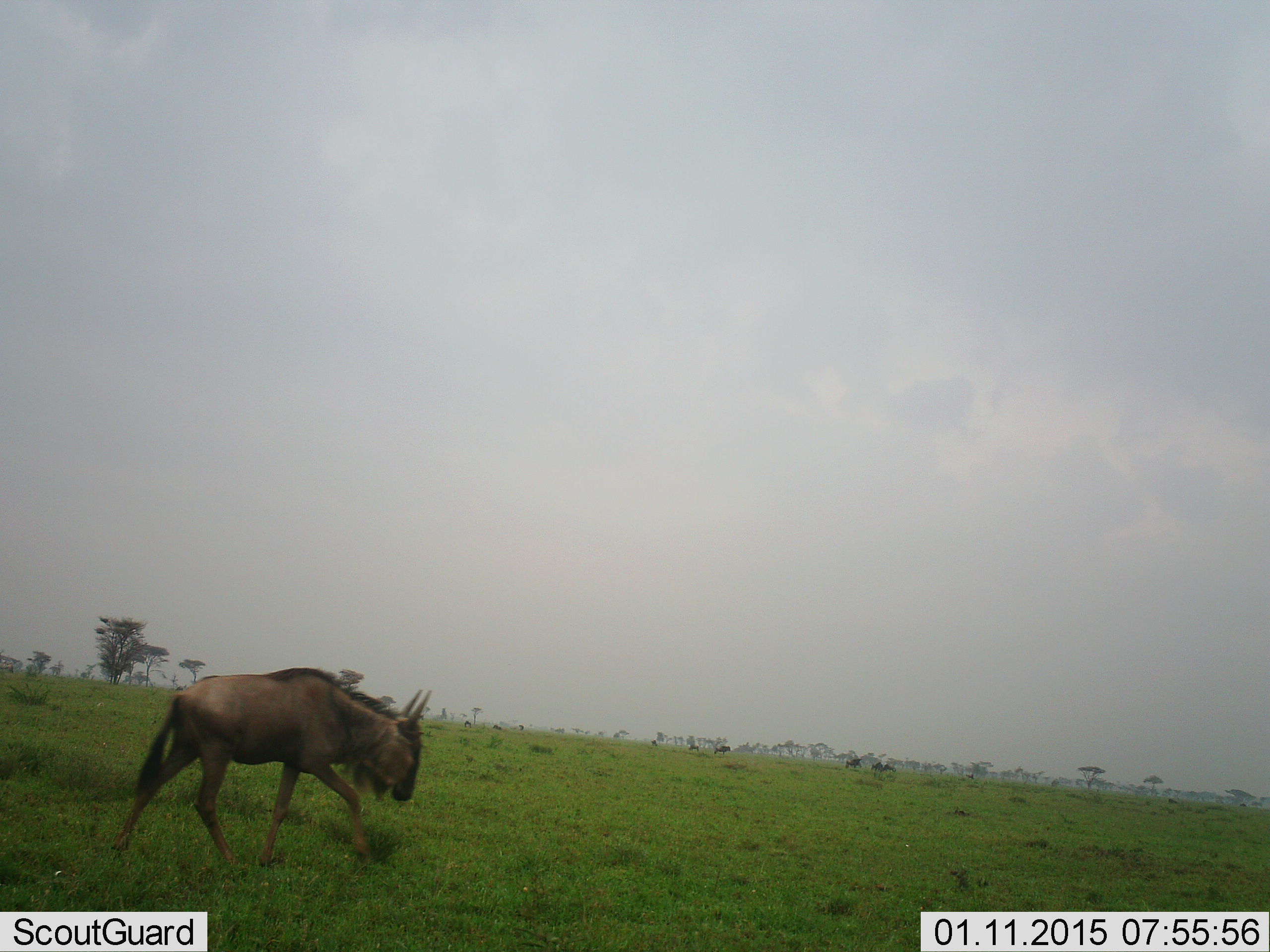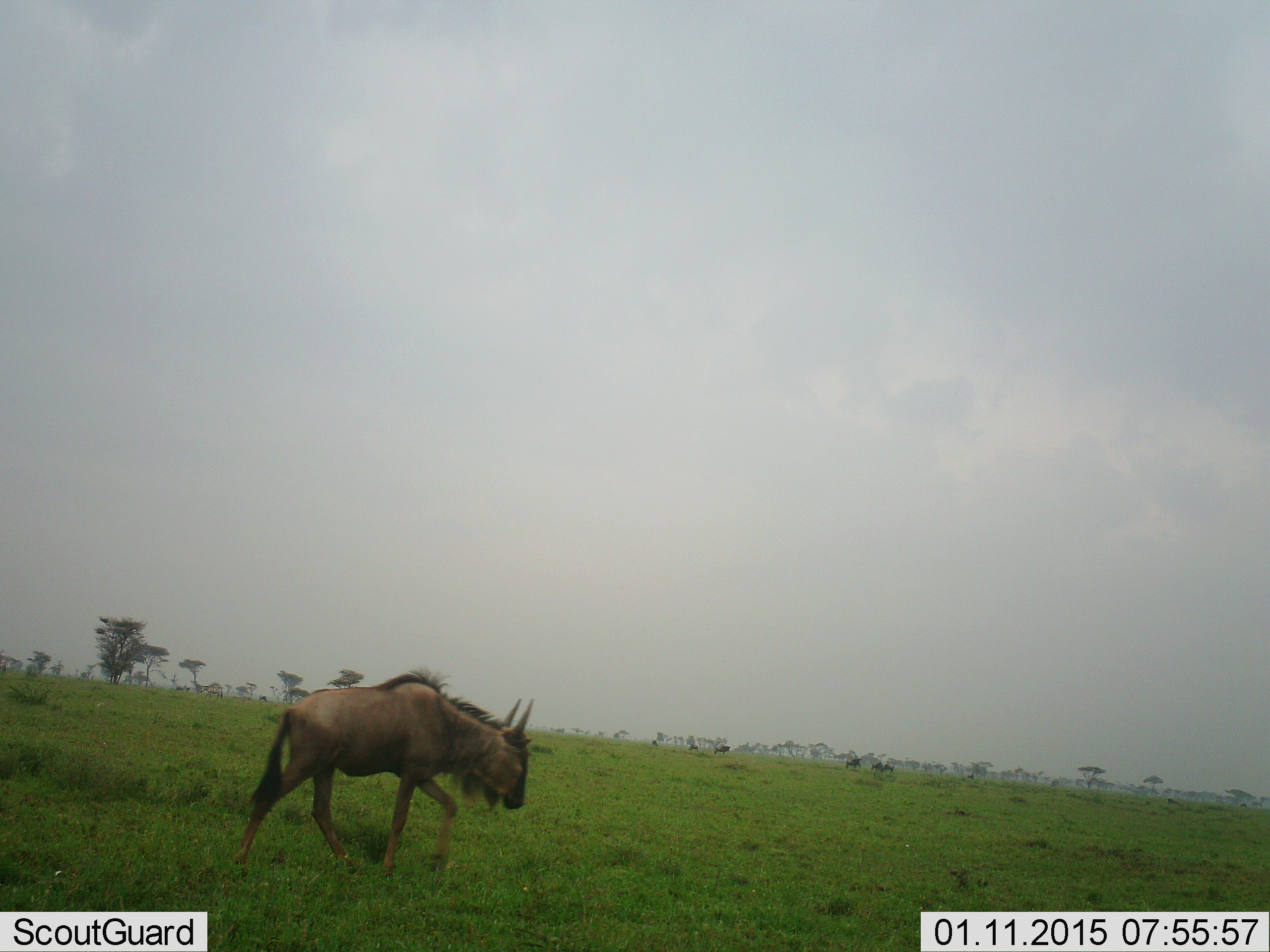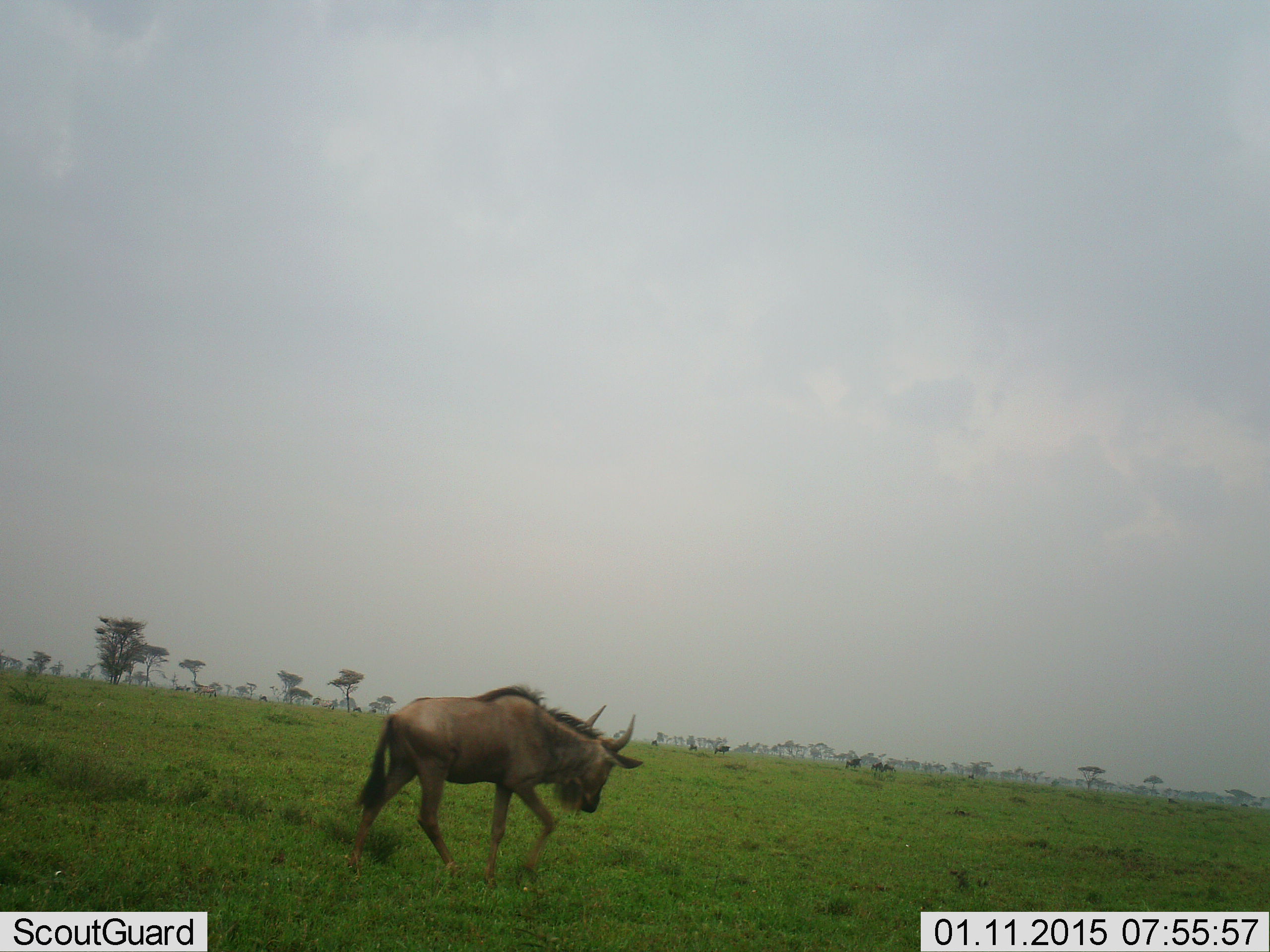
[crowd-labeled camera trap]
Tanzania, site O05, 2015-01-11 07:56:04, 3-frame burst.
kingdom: Animalia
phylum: Chordata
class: Mammalia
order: Artiodactyla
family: Bovidae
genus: Connochaetes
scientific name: Connochaetes taurinus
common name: blue wildebeest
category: wildebeest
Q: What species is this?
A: Wildebeest (blue wildebeest) (Connochaetes taurinus).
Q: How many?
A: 1.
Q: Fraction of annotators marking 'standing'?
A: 30%.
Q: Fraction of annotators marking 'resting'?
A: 0%.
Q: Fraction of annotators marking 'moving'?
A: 80%.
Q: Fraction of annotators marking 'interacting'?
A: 0%.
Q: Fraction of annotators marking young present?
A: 10%.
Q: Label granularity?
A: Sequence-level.